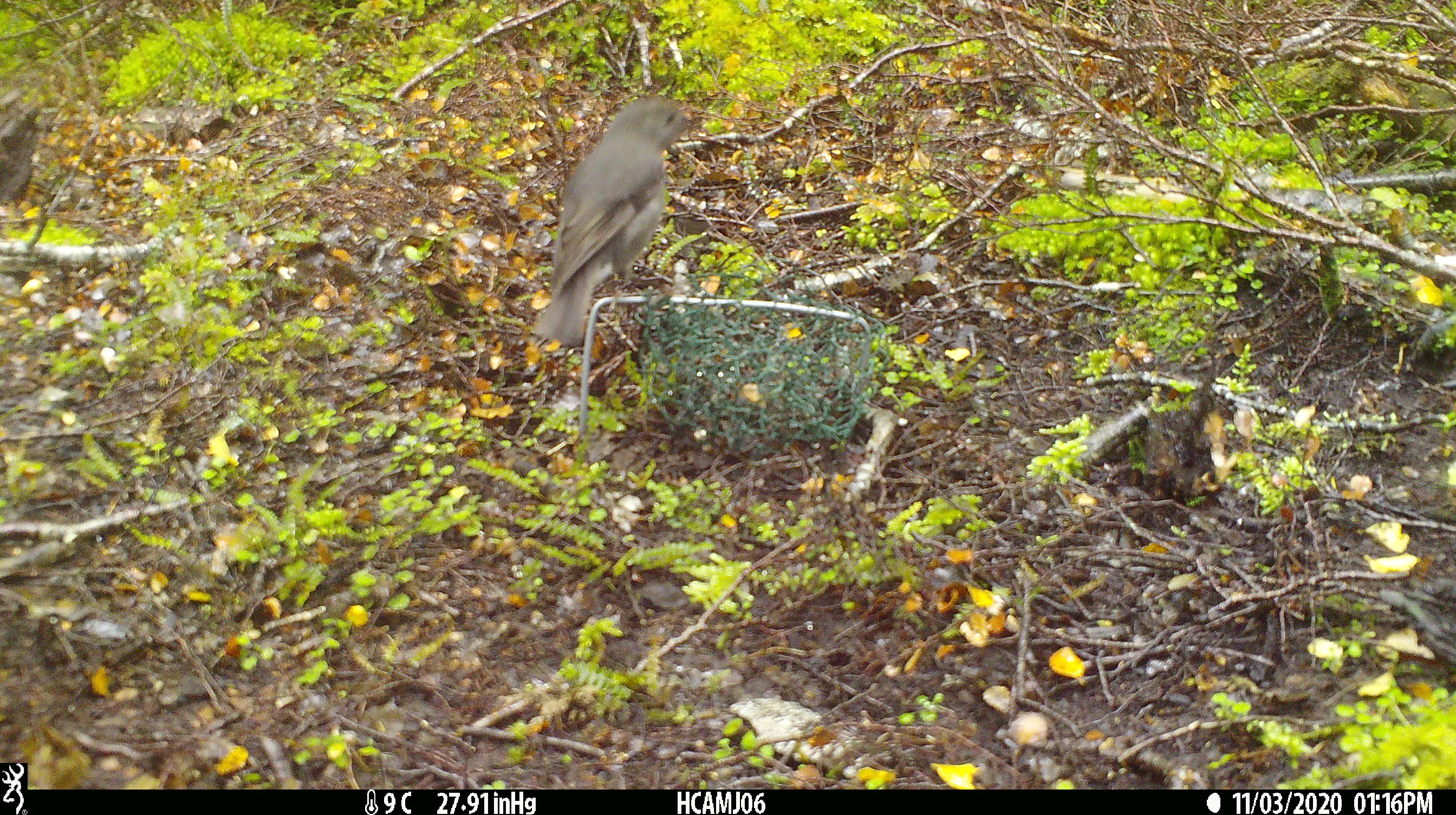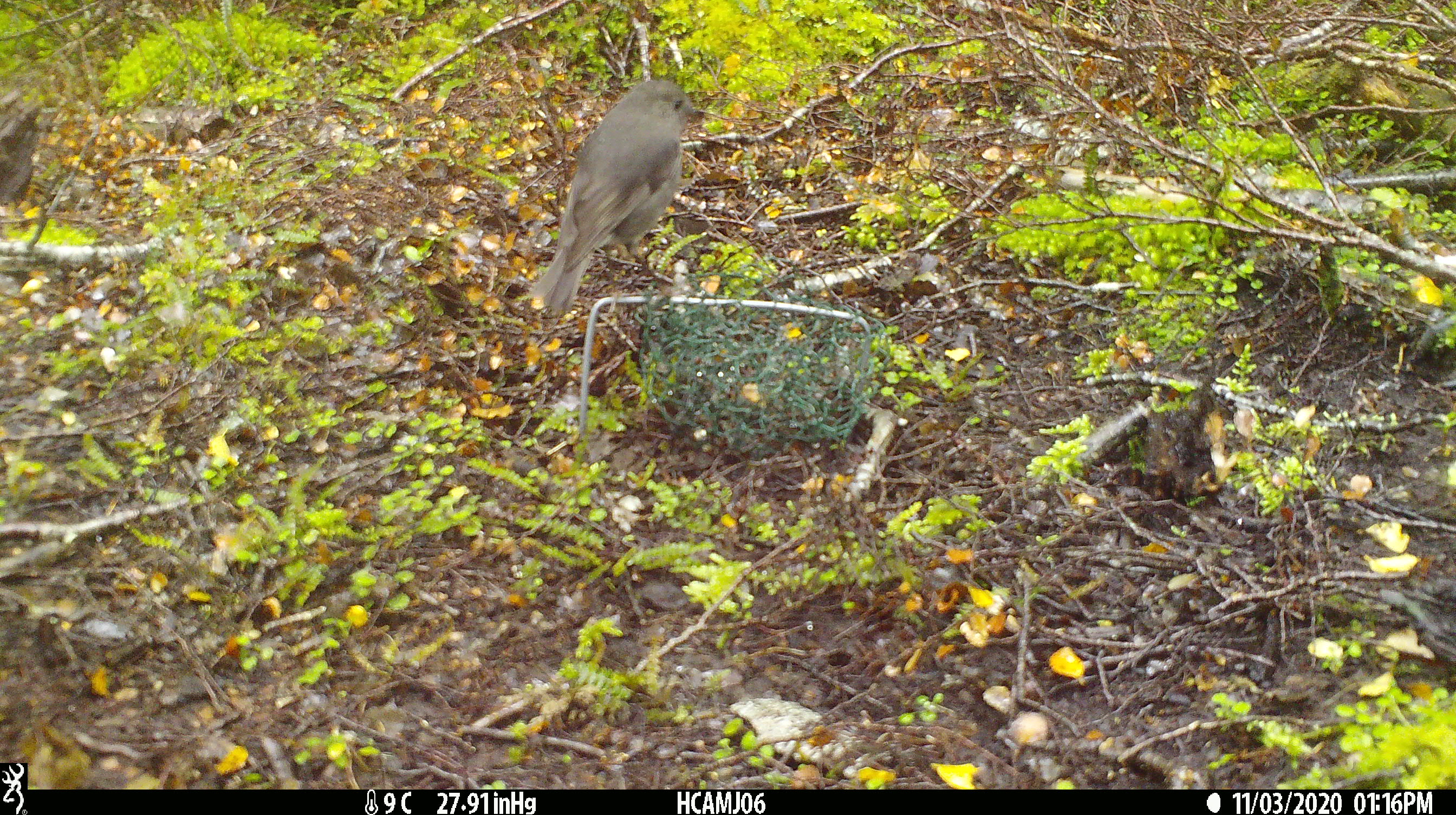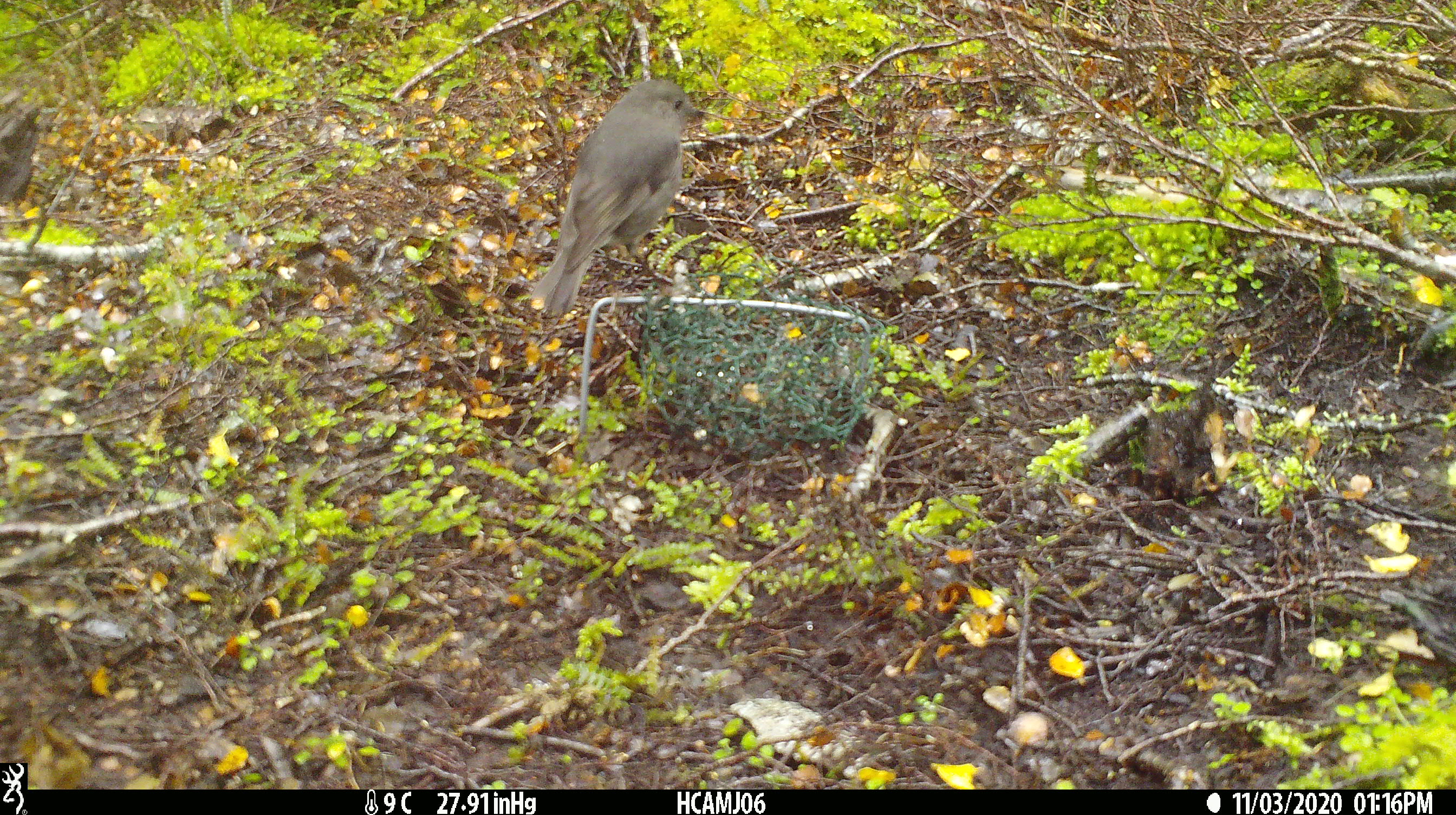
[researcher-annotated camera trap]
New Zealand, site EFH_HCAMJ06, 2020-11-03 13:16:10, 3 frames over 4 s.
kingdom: Animalia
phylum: Chordata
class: Aves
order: Passeriformes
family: Petroicidae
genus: Petroica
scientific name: Petroica australis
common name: new zealand robin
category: robin